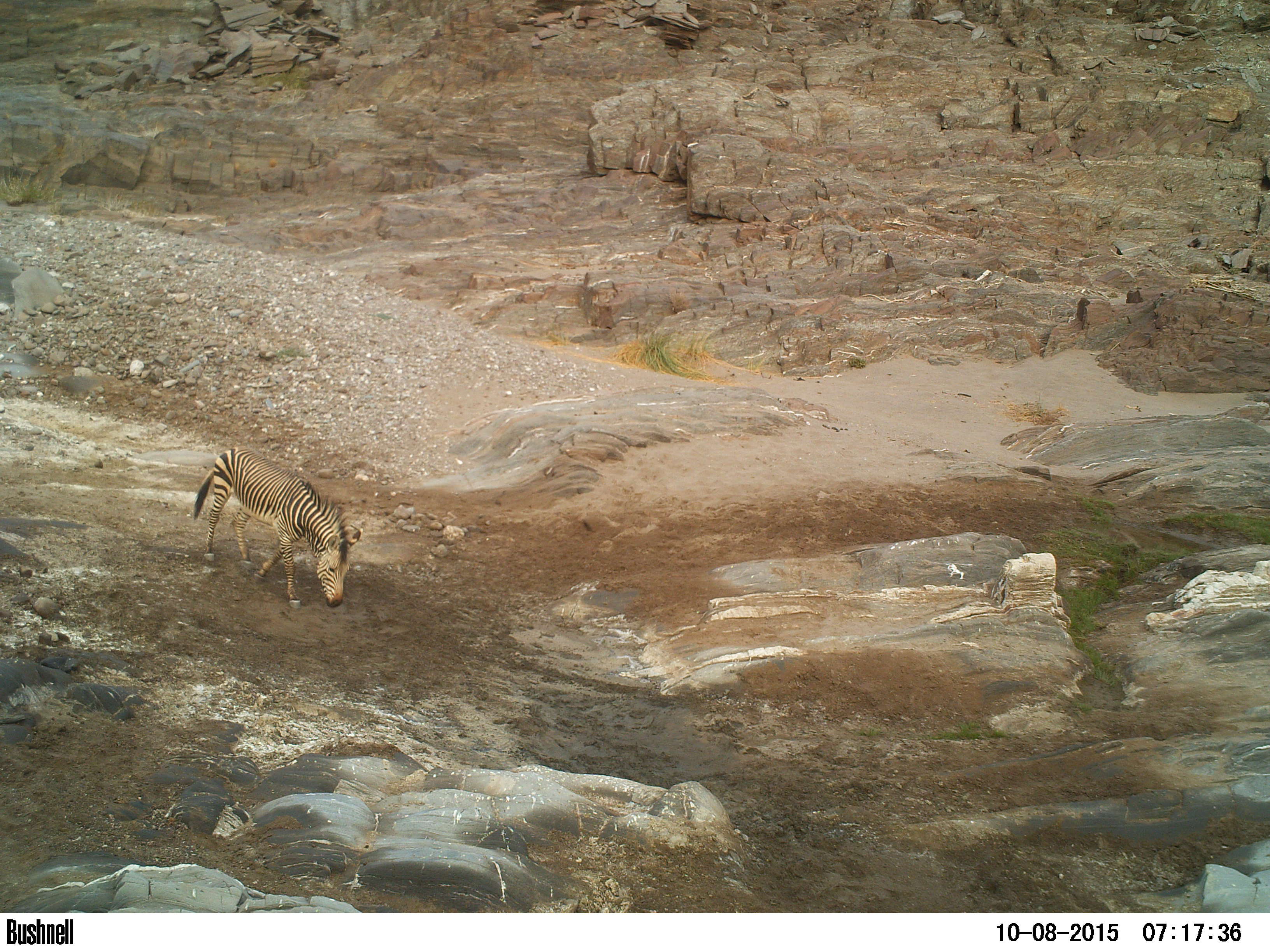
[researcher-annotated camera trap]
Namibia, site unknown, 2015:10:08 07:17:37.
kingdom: Animalia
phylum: Chordata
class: Mammalia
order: Perissodactyla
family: Equidae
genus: Equus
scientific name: Equus zebra hartmannae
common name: hartmann's mountain zebra